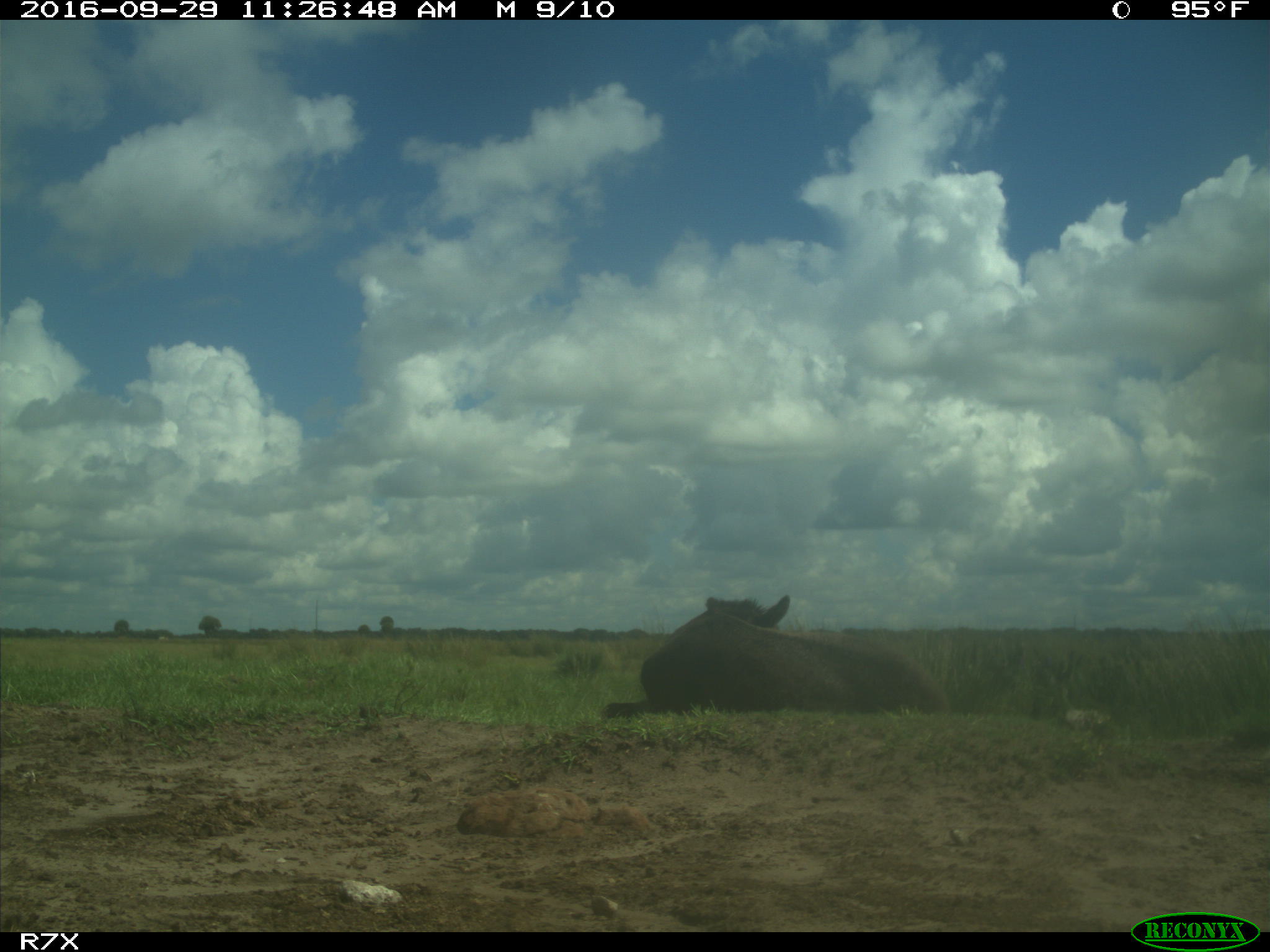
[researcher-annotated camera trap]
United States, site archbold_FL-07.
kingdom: Animalia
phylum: Chordata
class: Mammalia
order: Perissodactyla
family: Equidae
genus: Equus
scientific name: Equus africanus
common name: african wild ass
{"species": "Equus africanus (african wild ass)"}